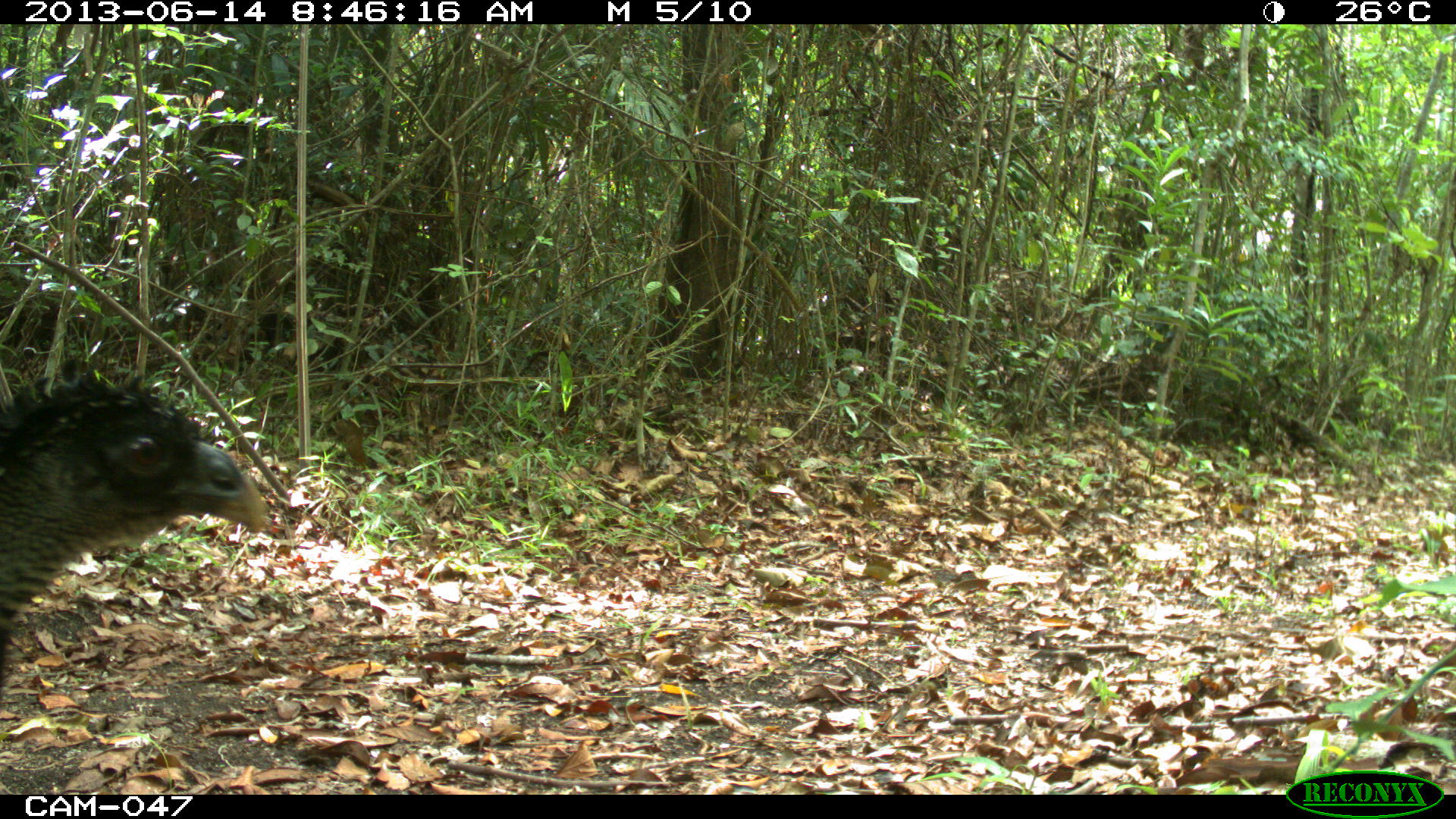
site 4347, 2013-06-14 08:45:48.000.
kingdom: Animalia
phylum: Chordata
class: Aves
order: Galliformes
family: Cracidae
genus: Crax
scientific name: Crax rubra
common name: great curassow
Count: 1.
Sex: female.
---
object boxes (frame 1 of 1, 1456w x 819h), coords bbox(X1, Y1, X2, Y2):
crax rubra: bbox(0, 353, 273, 663)